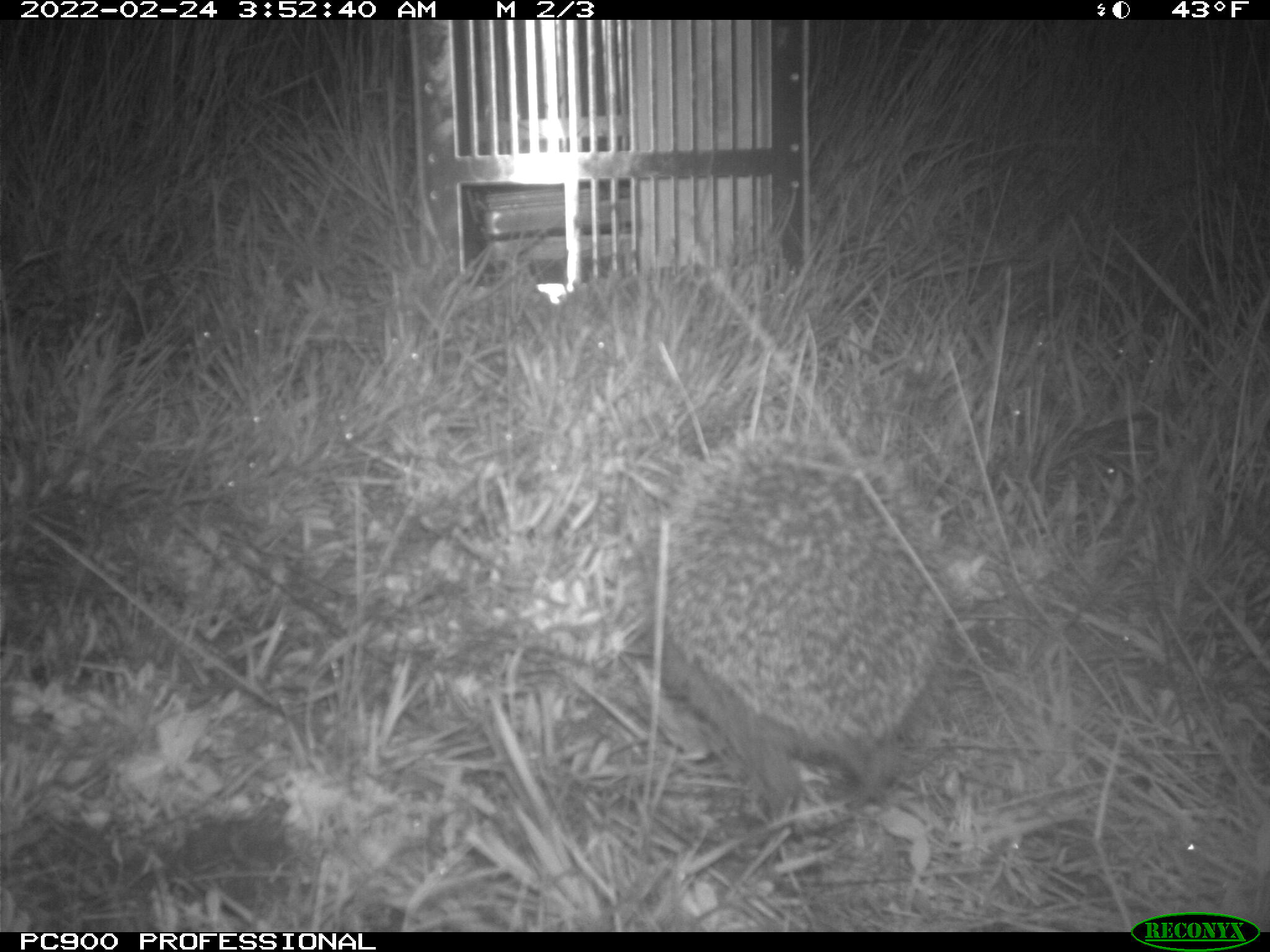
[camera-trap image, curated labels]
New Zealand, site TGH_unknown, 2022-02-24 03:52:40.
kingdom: Animalia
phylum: Chordata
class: Mammalia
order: Eulipotyphla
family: Erinaceidae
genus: Erinaceus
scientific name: Erinaceus europaeus europaeus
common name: european hedgehog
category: hedgehog